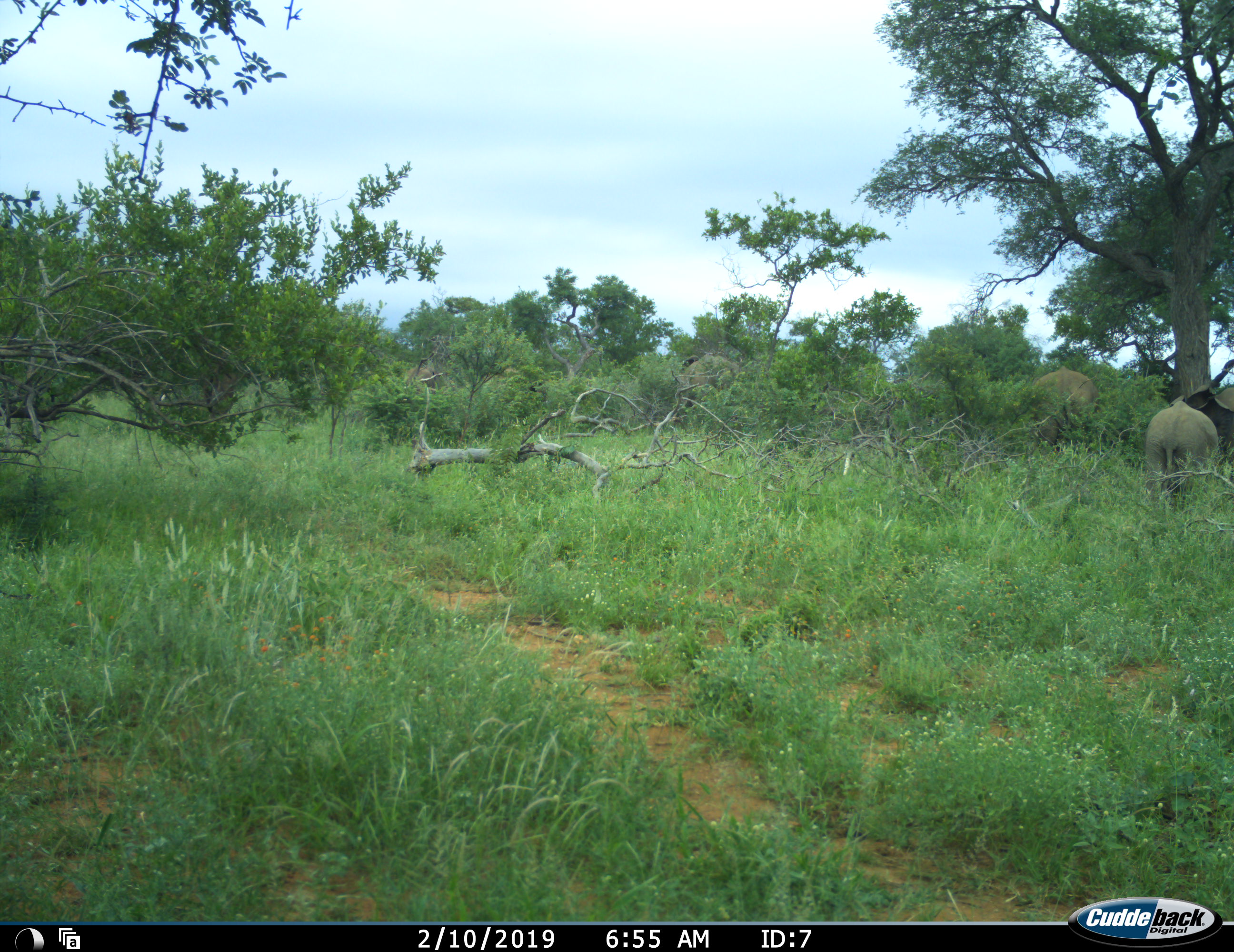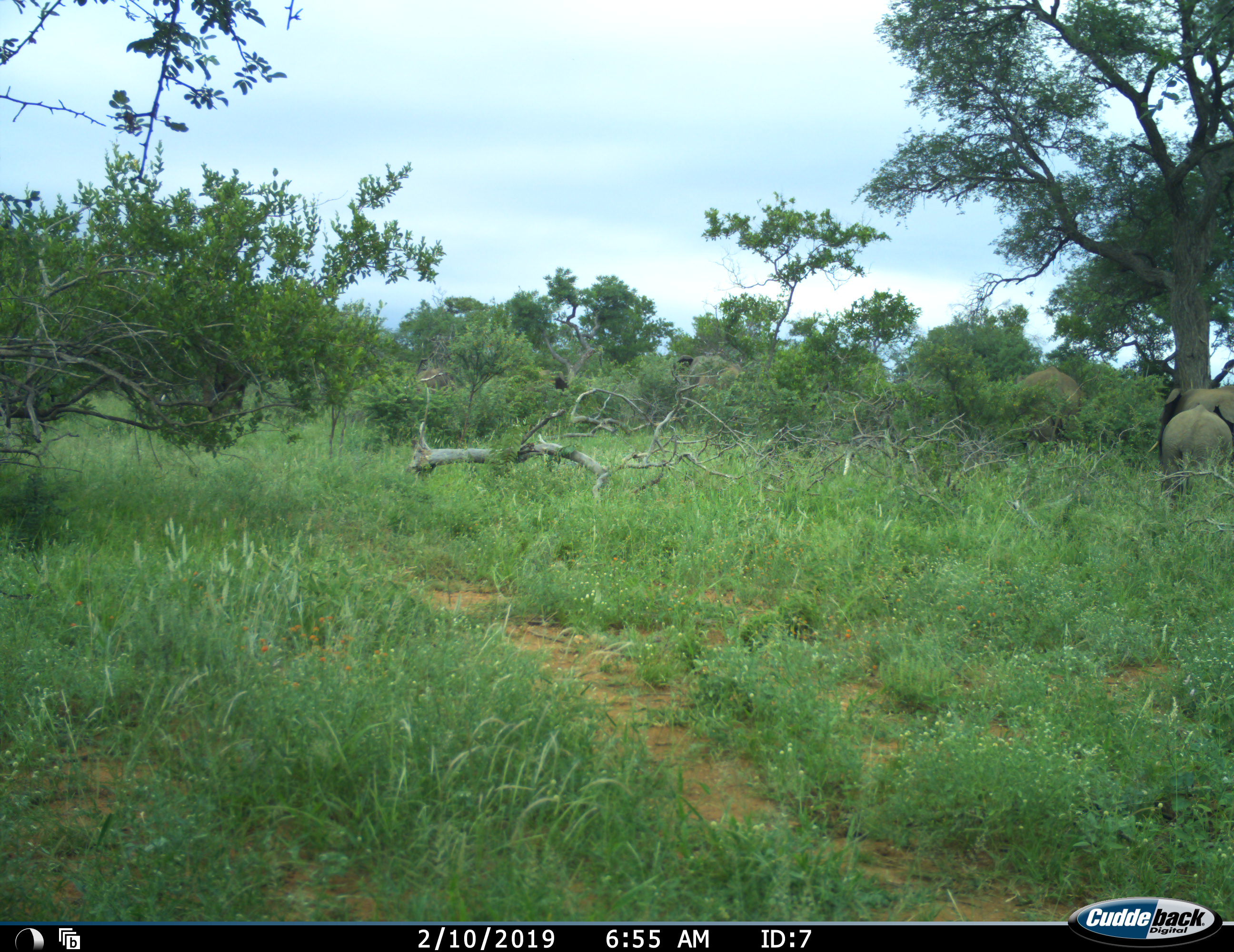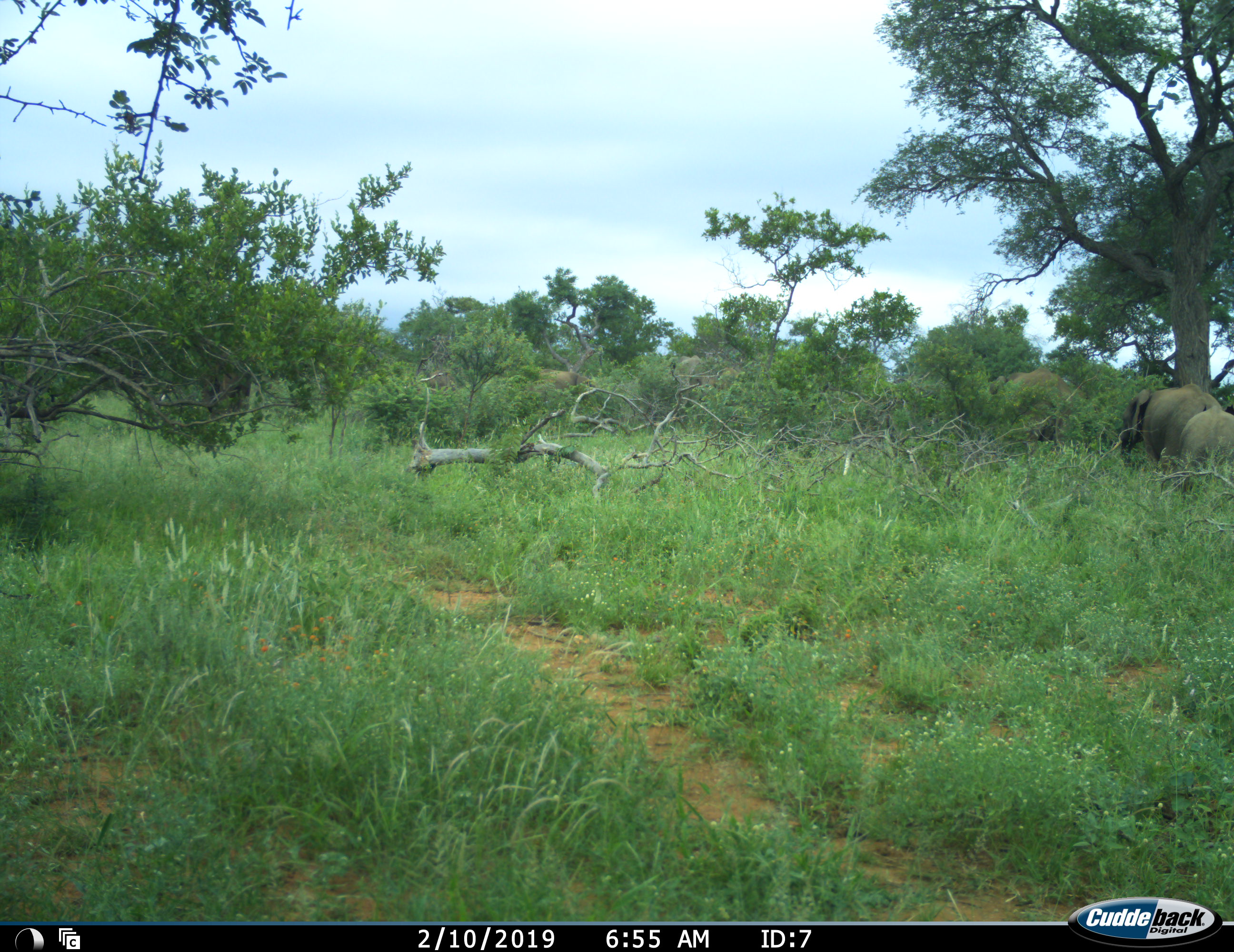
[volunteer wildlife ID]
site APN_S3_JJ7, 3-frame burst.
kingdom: Animalia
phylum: Chordata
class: Mammalia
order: Proboscidea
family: Elephantidae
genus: Loxodonta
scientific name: Loxodonta africana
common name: african bush elephant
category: elephant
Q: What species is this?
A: Elephant (african bush elephant) (Loxodonta africana).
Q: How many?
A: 7.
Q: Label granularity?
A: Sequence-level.